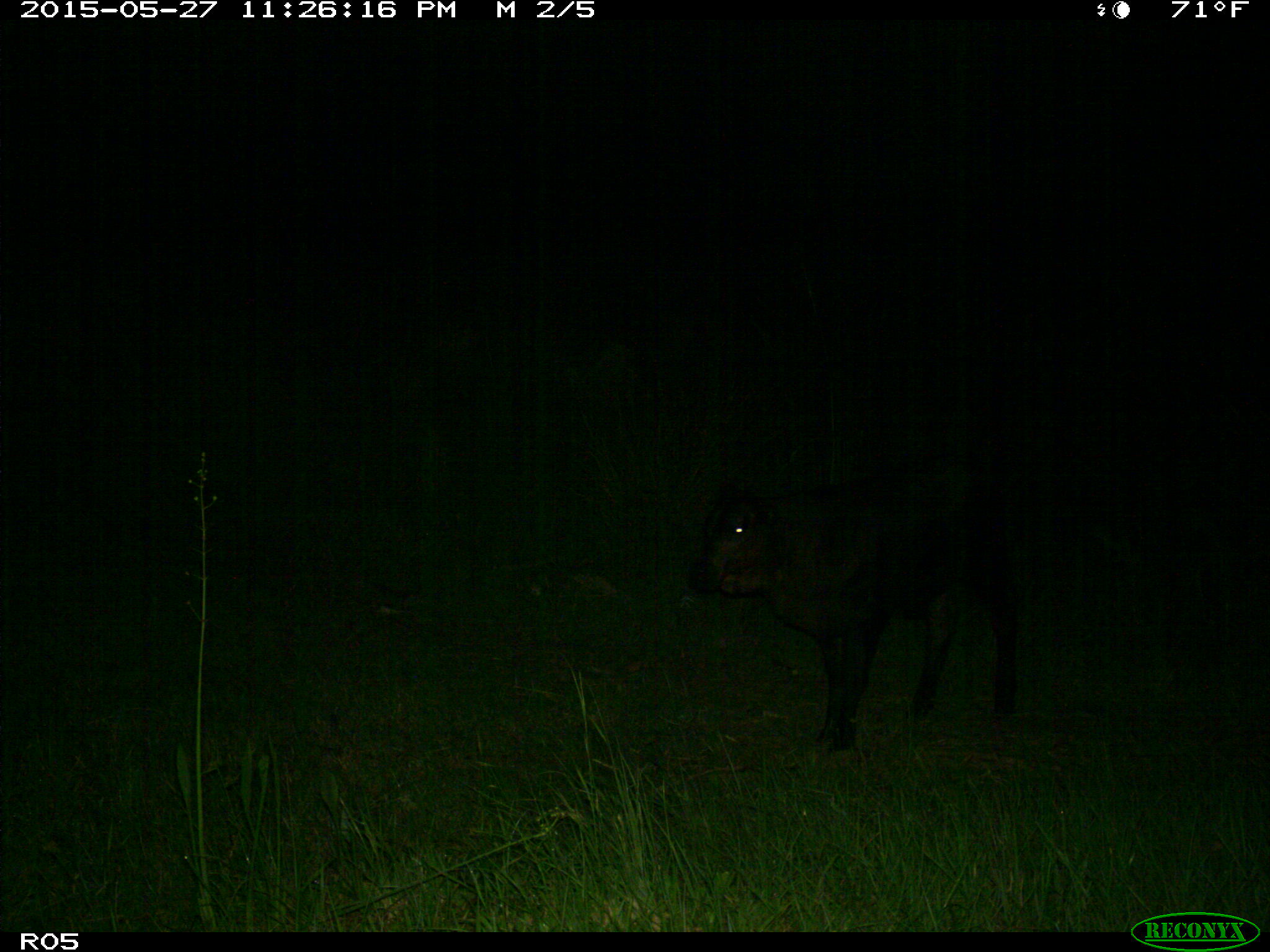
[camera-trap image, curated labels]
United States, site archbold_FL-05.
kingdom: Animalia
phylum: Chordata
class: Mammalia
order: Artiodactyla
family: Bovidae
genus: Bos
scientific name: Bos taurus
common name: domestic cow